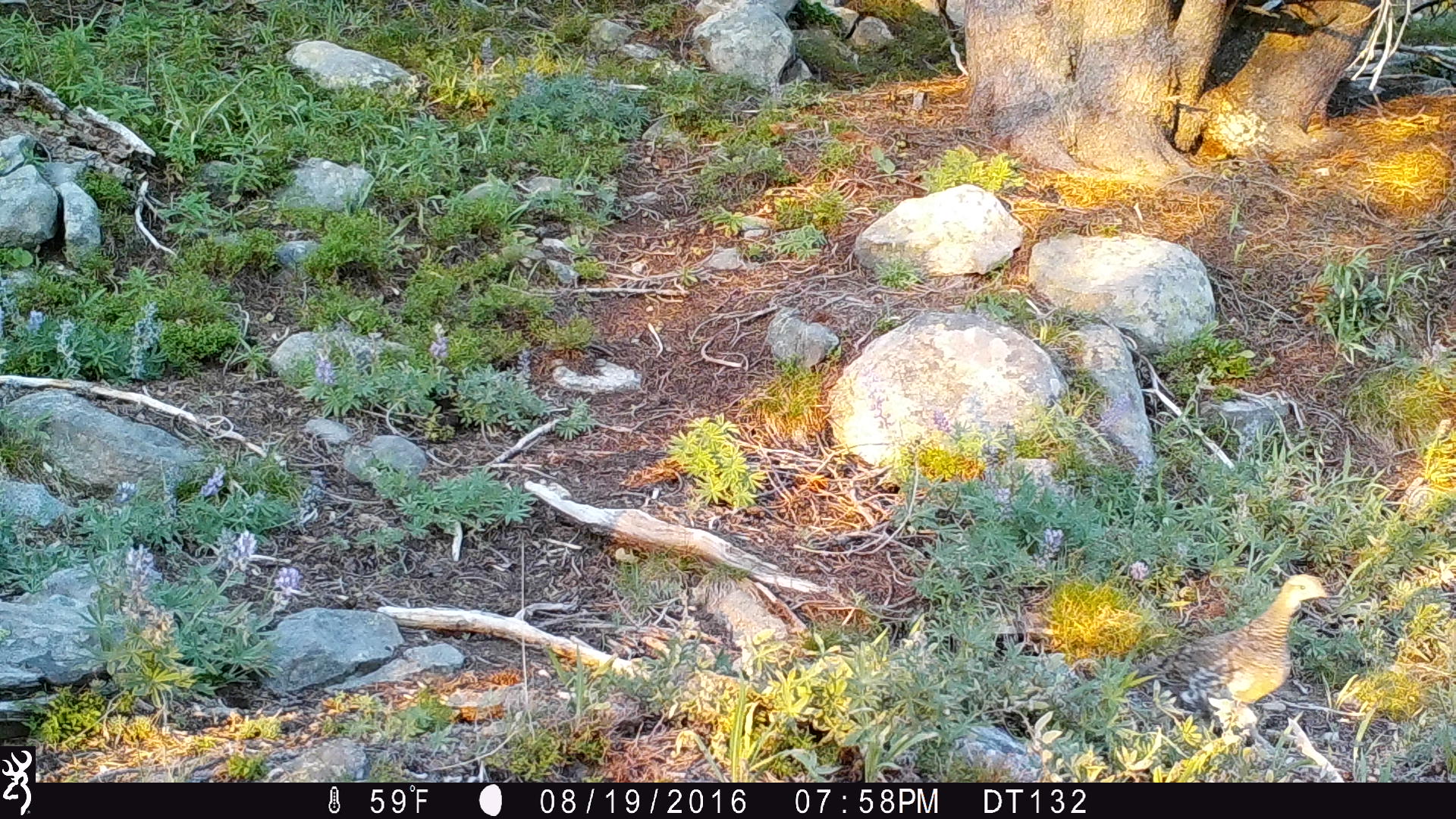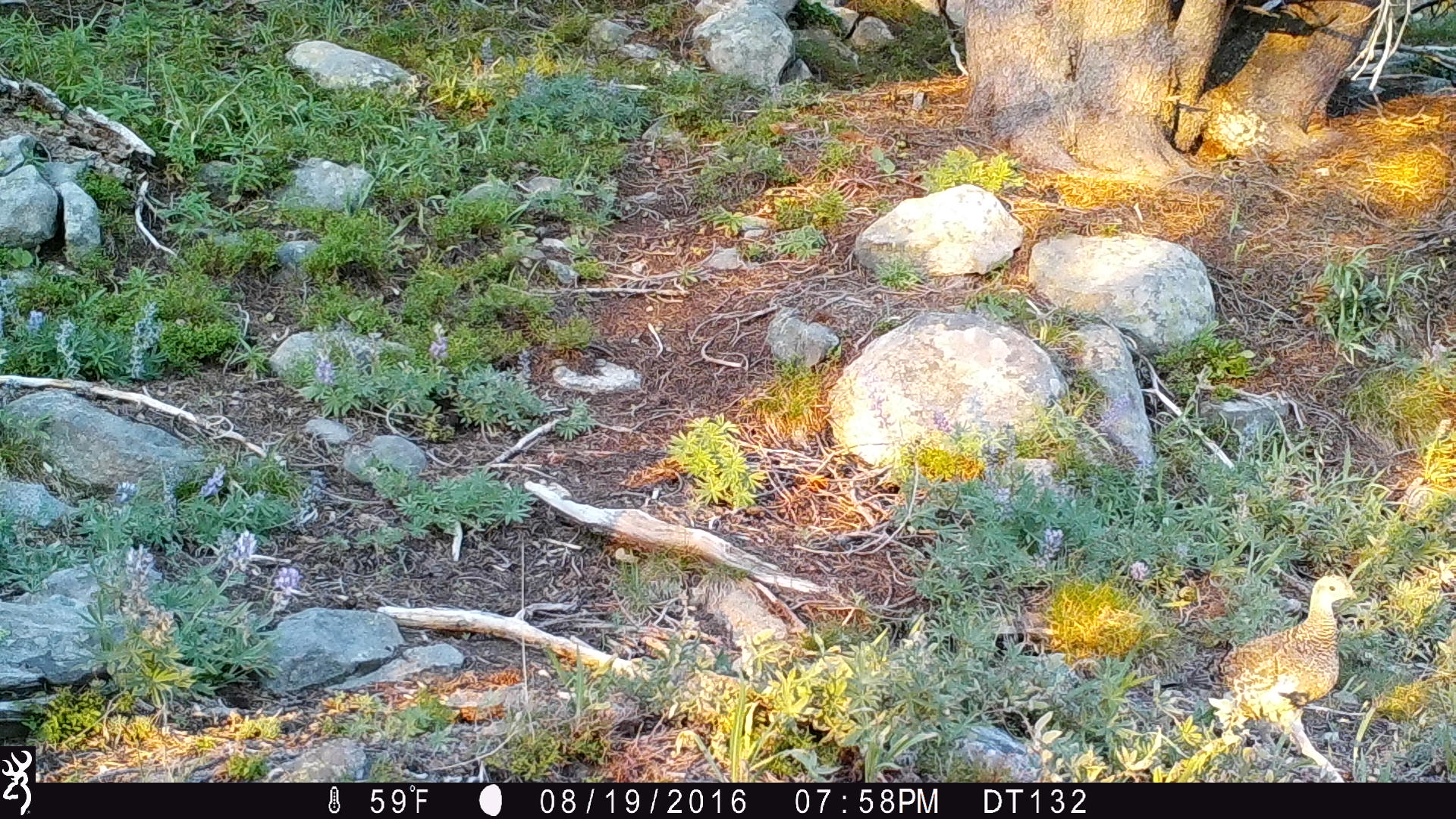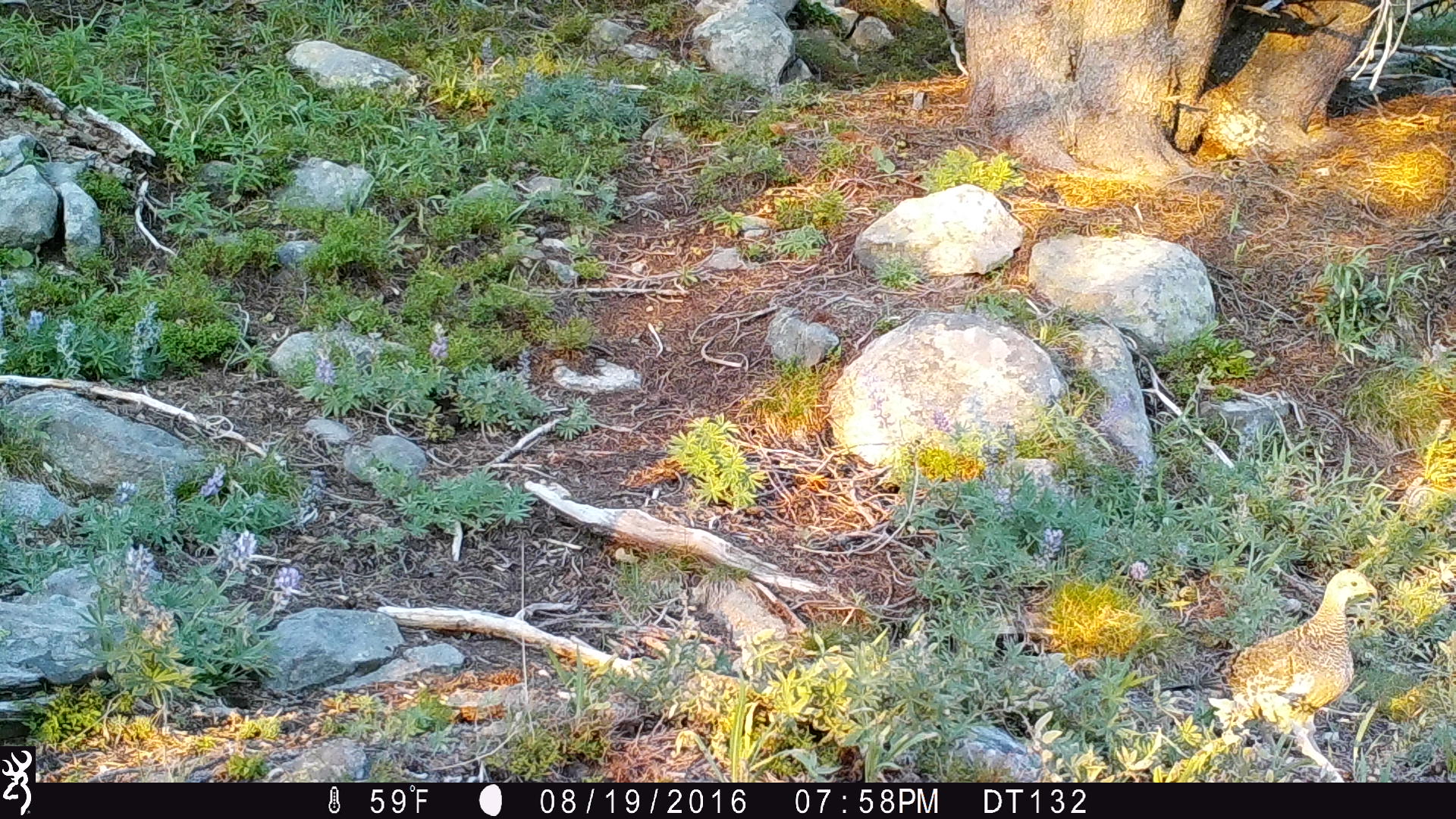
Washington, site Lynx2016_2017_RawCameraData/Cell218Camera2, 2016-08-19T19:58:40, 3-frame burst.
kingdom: Animalia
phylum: Chordata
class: Aves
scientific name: Aves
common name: birds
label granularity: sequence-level